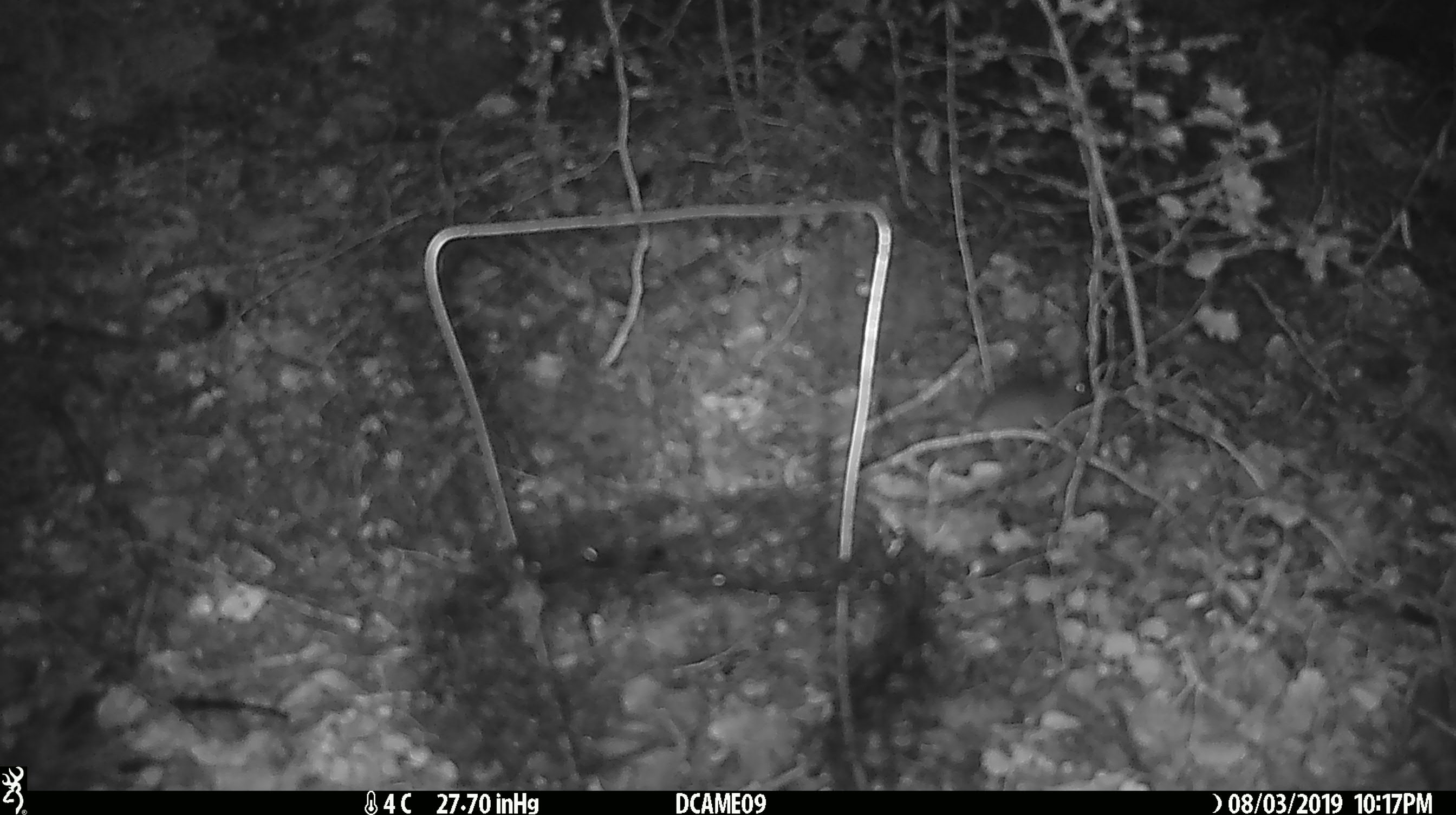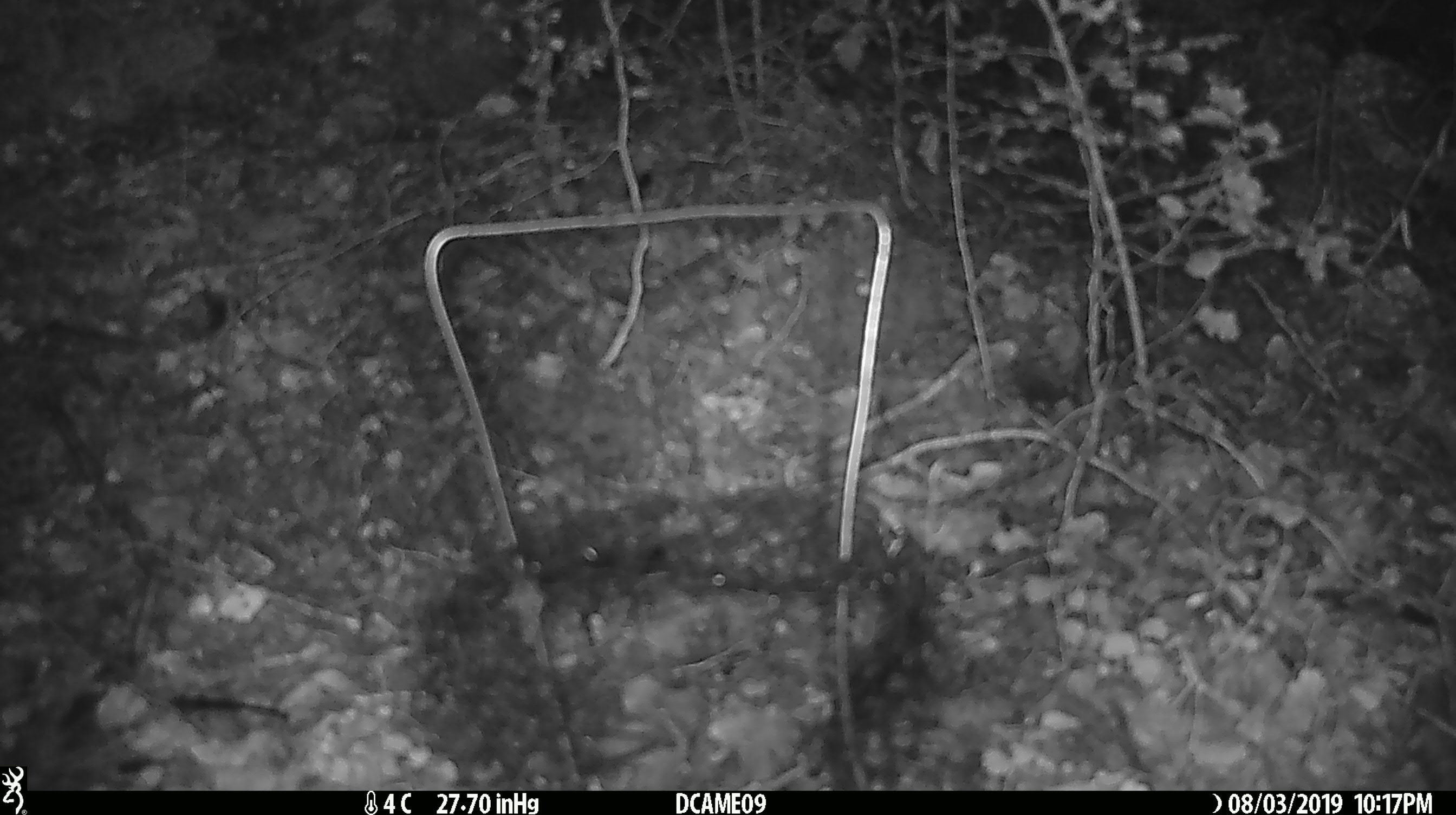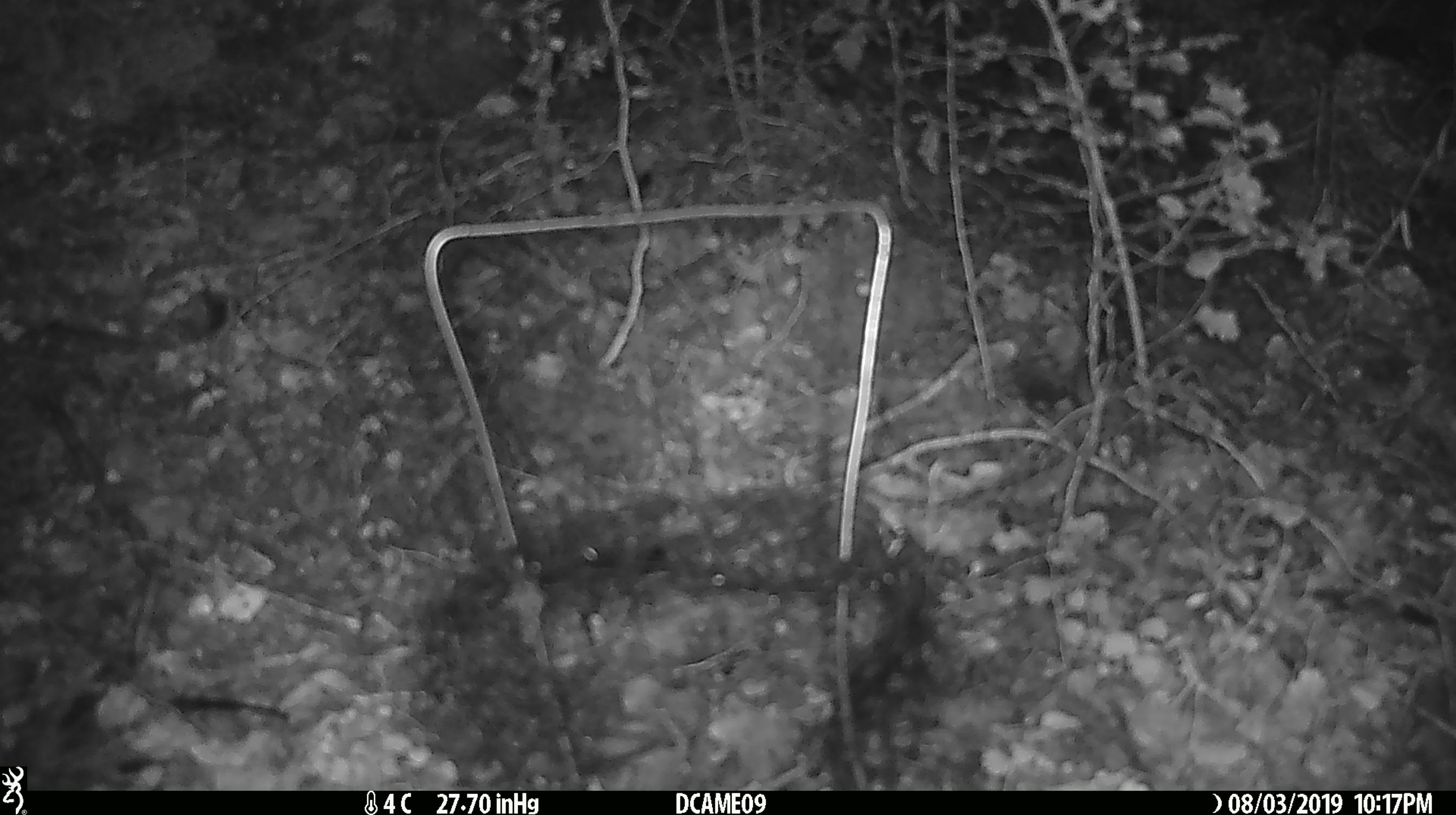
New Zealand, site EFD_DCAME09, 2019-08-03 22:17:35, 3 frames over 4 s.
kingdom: Animalia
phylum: Chordata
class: Mammalia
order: Rodentia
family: Muridae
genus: Mus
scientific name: Mus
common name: mouse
Mouse (Mus).